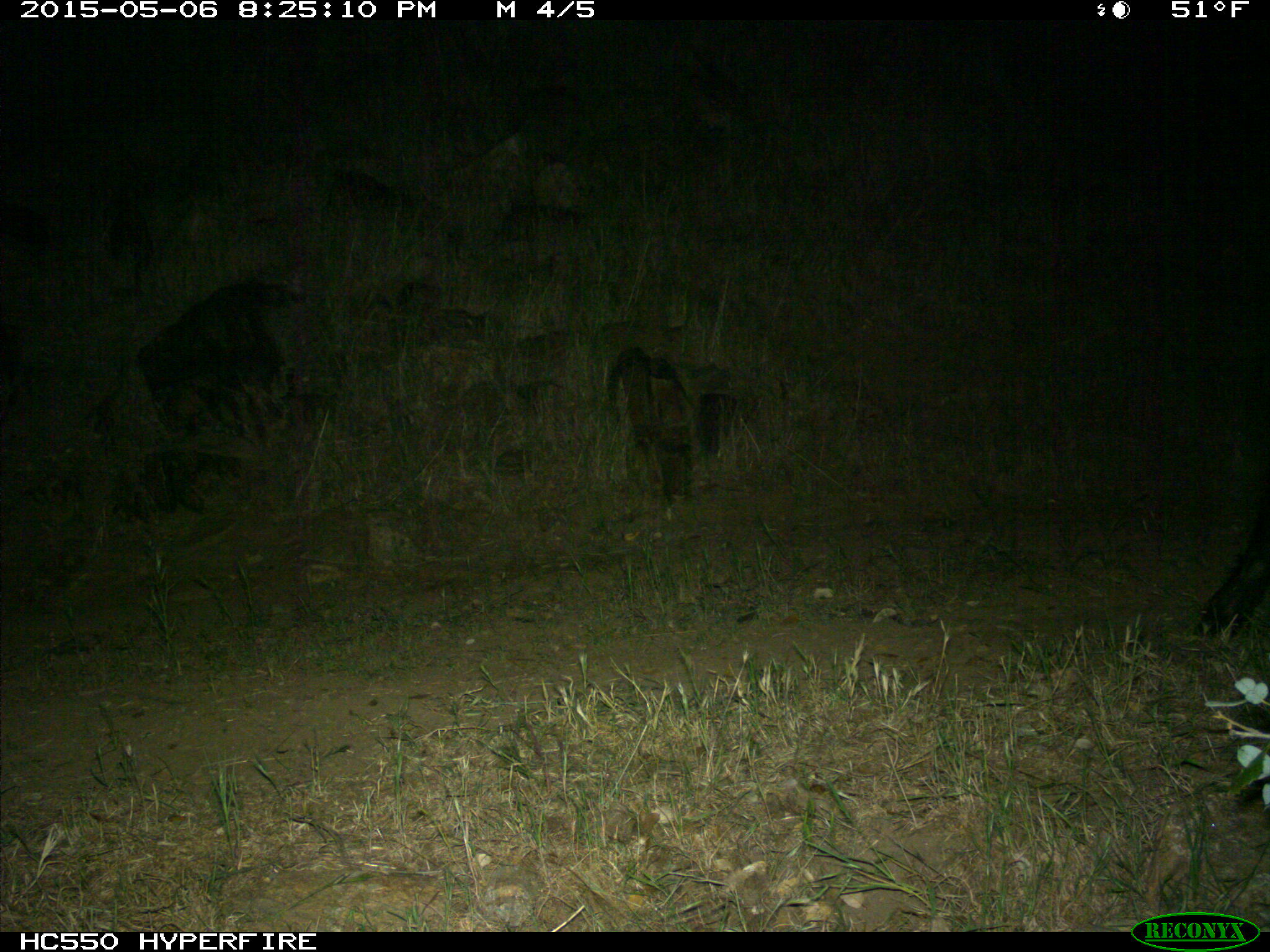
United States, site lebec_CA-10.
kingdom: Animalia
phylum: Chordata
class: Mammalia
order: Artiodactyla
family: Suidae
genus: Sus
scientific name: Sus scrofa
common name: wild boar